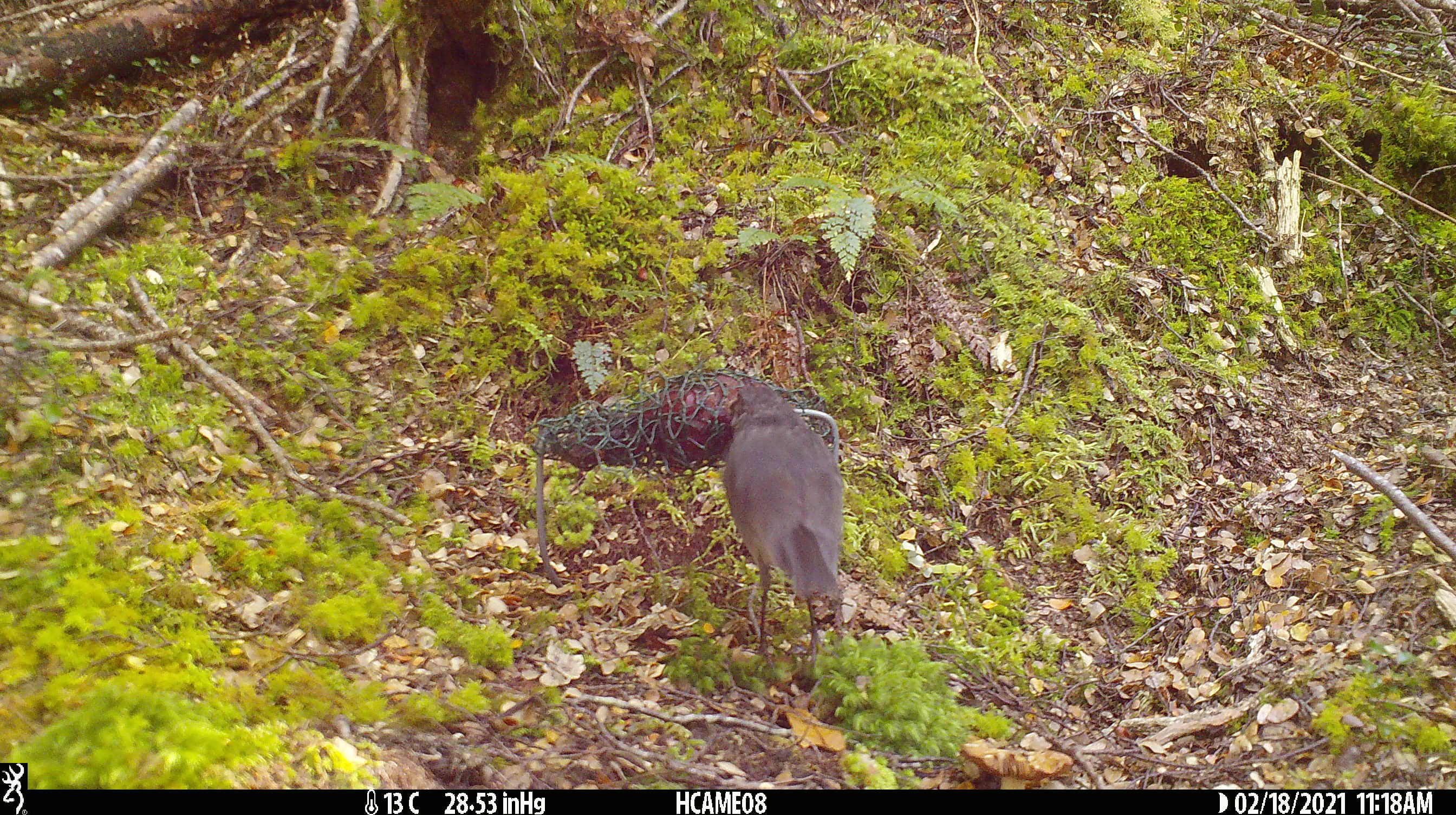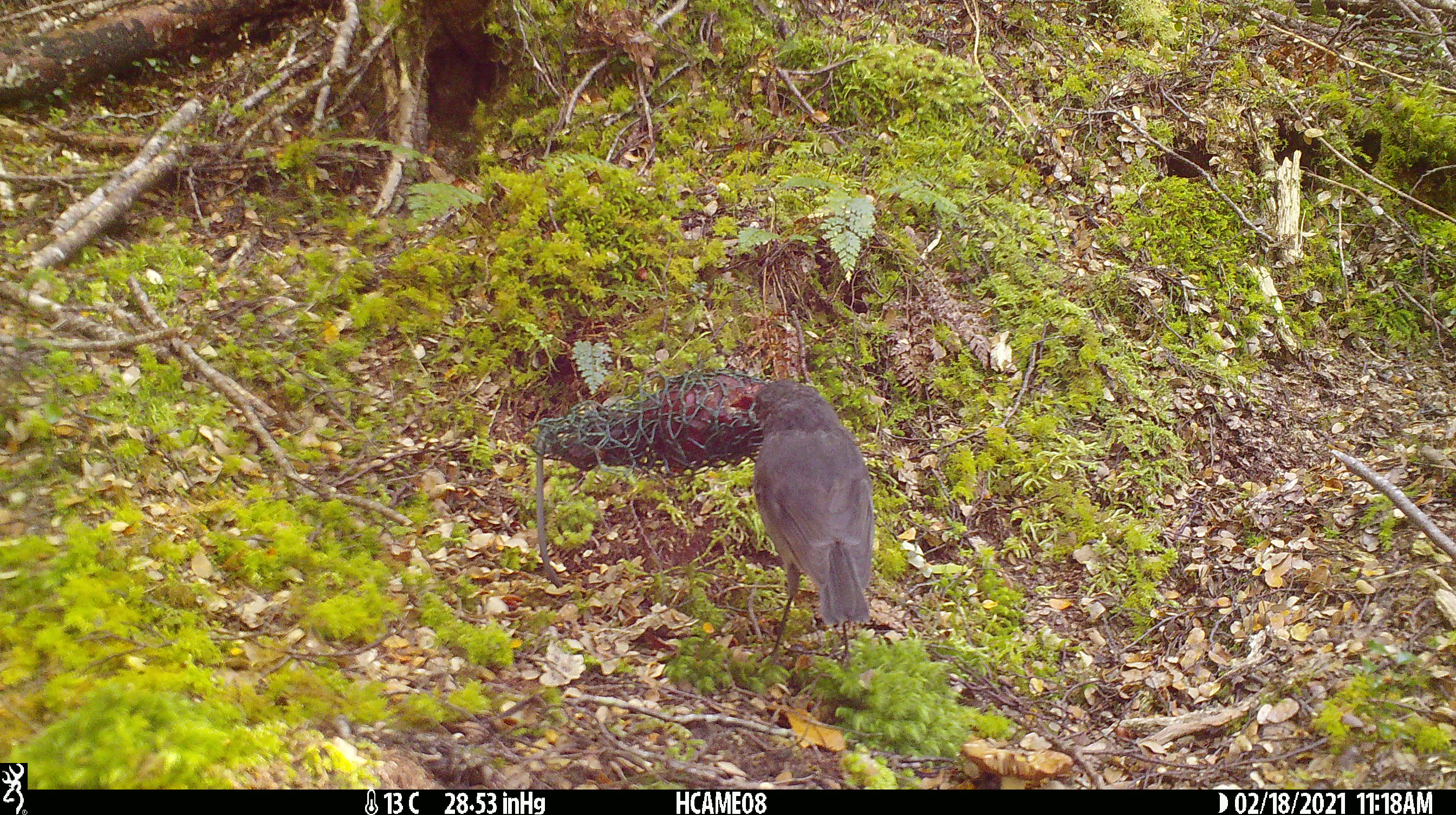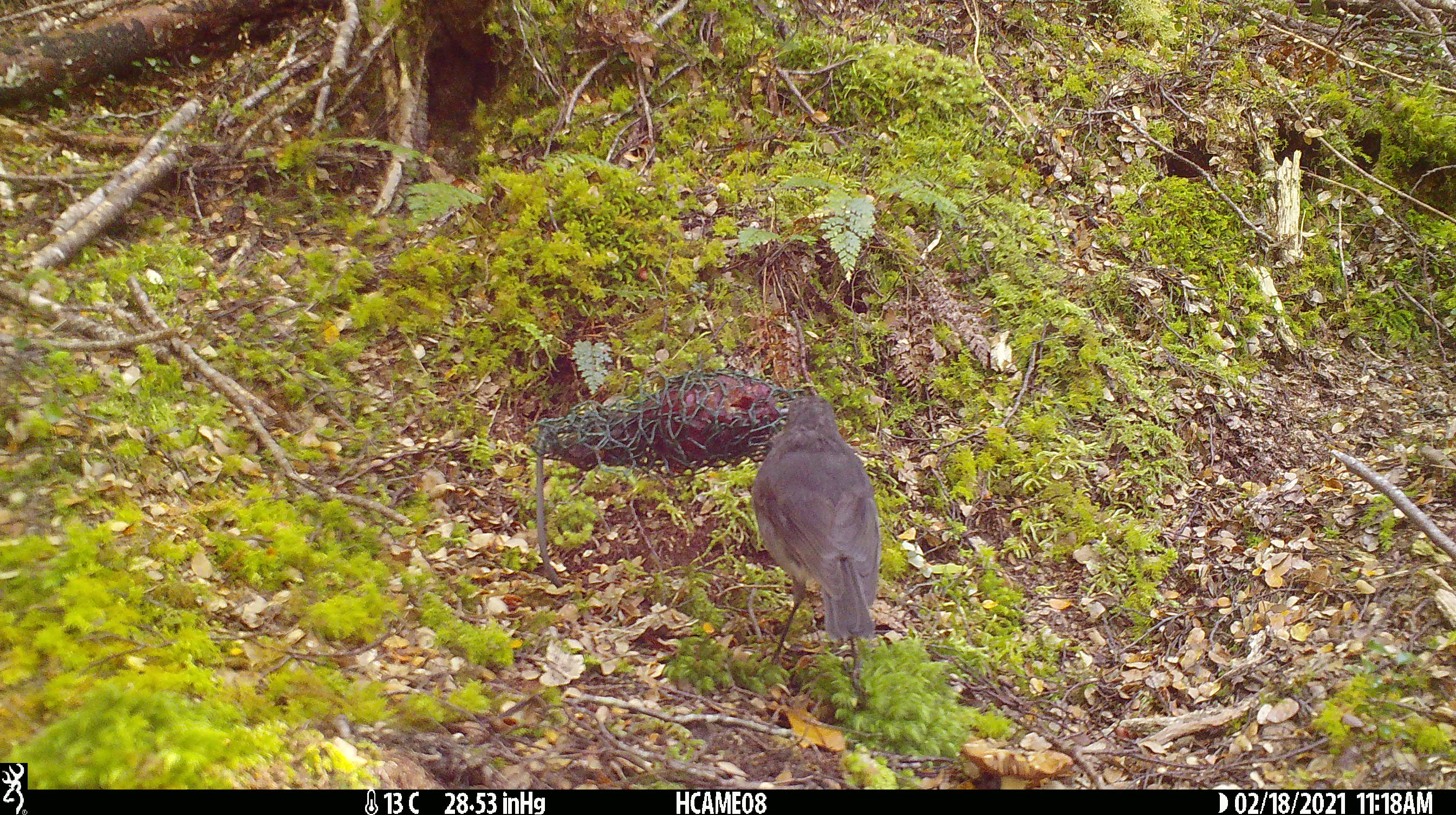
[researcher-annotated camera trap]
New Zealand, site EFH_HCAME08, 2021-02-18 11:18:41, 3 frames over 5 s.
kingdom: Animalia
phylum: Chordata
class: Aves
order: Passeriformes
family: Petroicidae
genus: Petroica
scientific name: Petroica australis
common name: new zealand robin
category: robin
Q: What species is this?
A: Robin (new zealand robin) (Petroica australis).